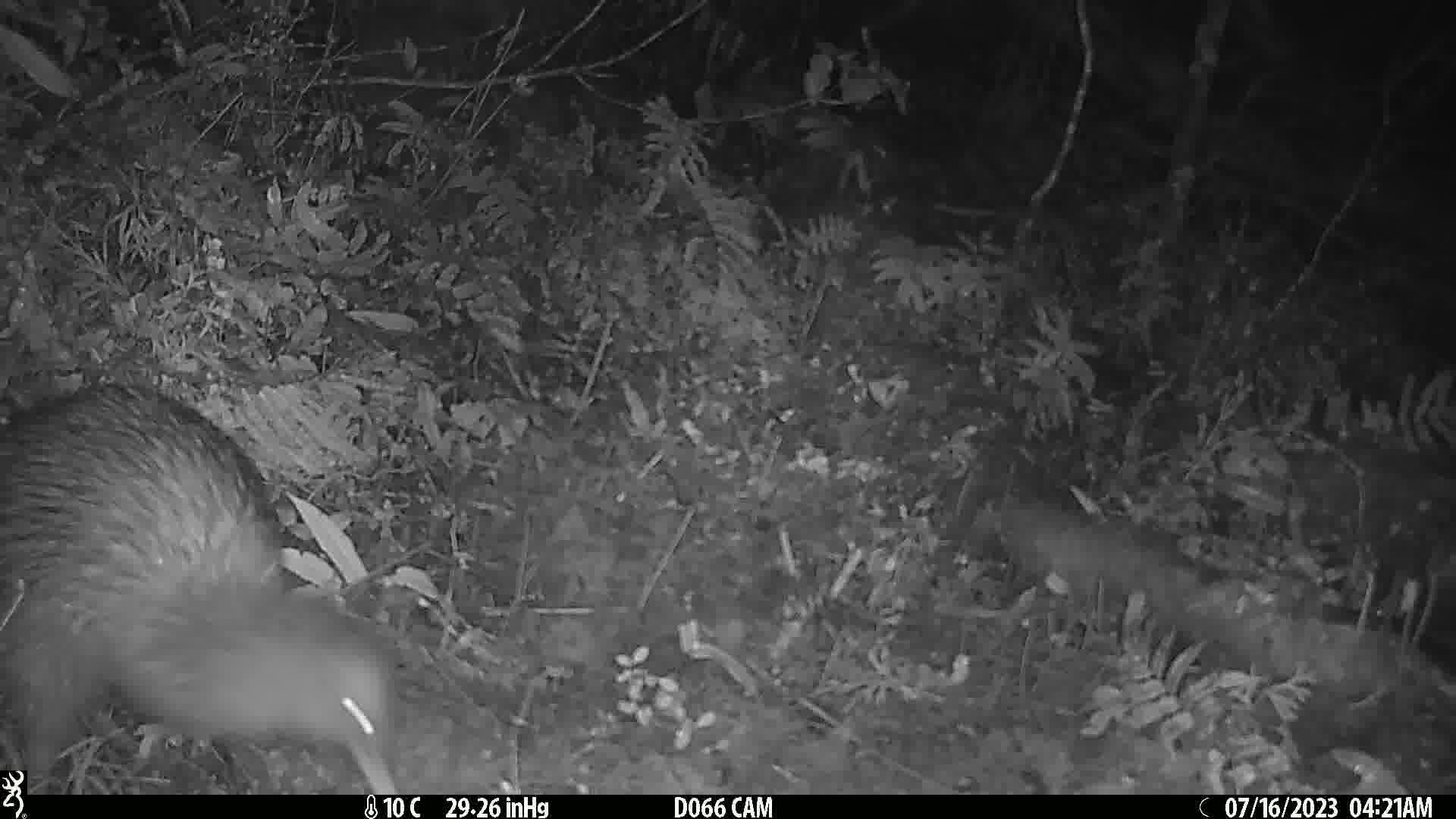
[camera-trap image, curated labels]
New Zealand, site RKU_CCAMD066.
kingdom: Animalia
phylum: Chordata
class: Aves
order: Apterygiformes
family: Apterygidae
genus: Apteryx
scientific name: Apteryx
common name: kiwi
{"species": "kiwi (Apteryx)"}